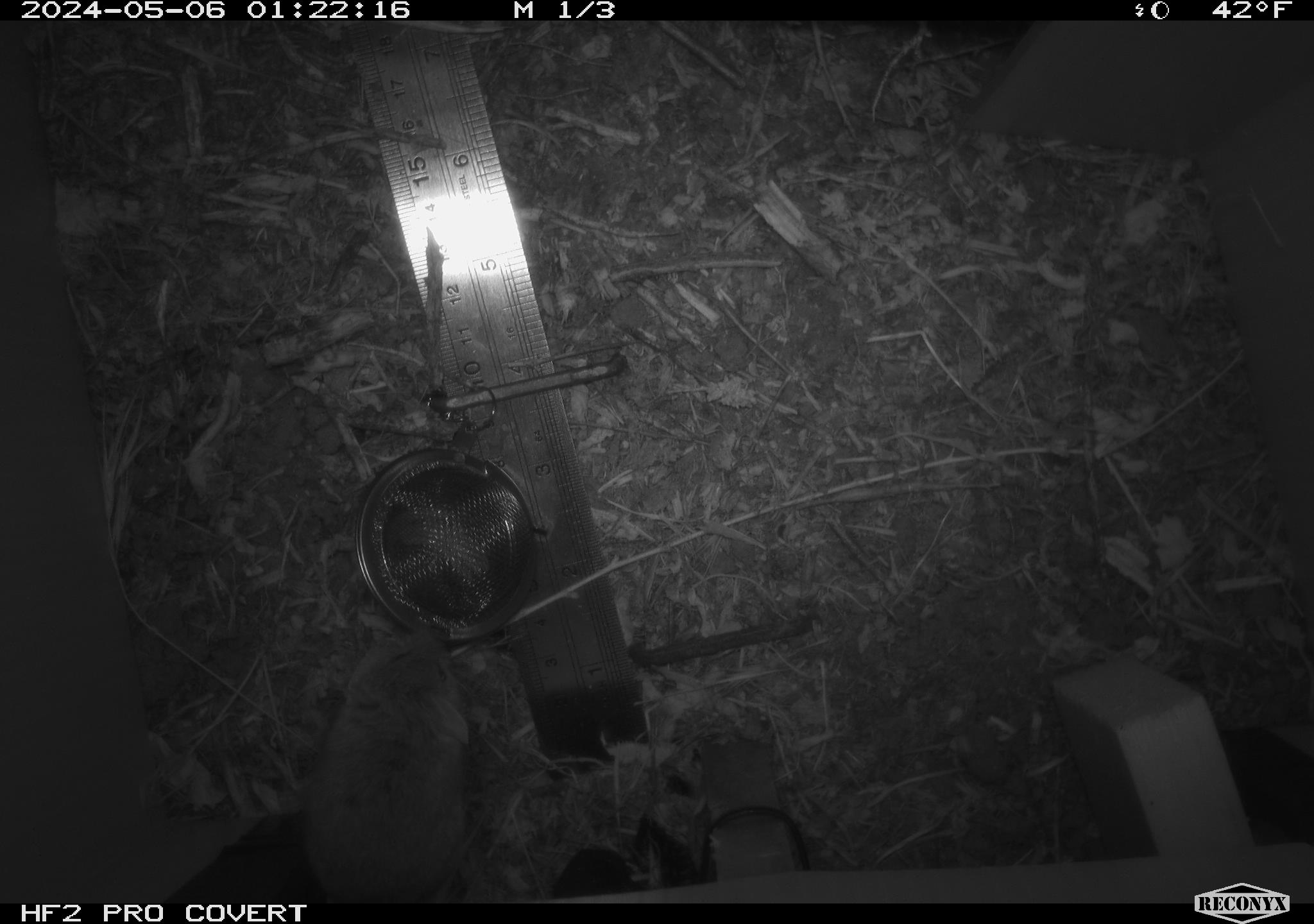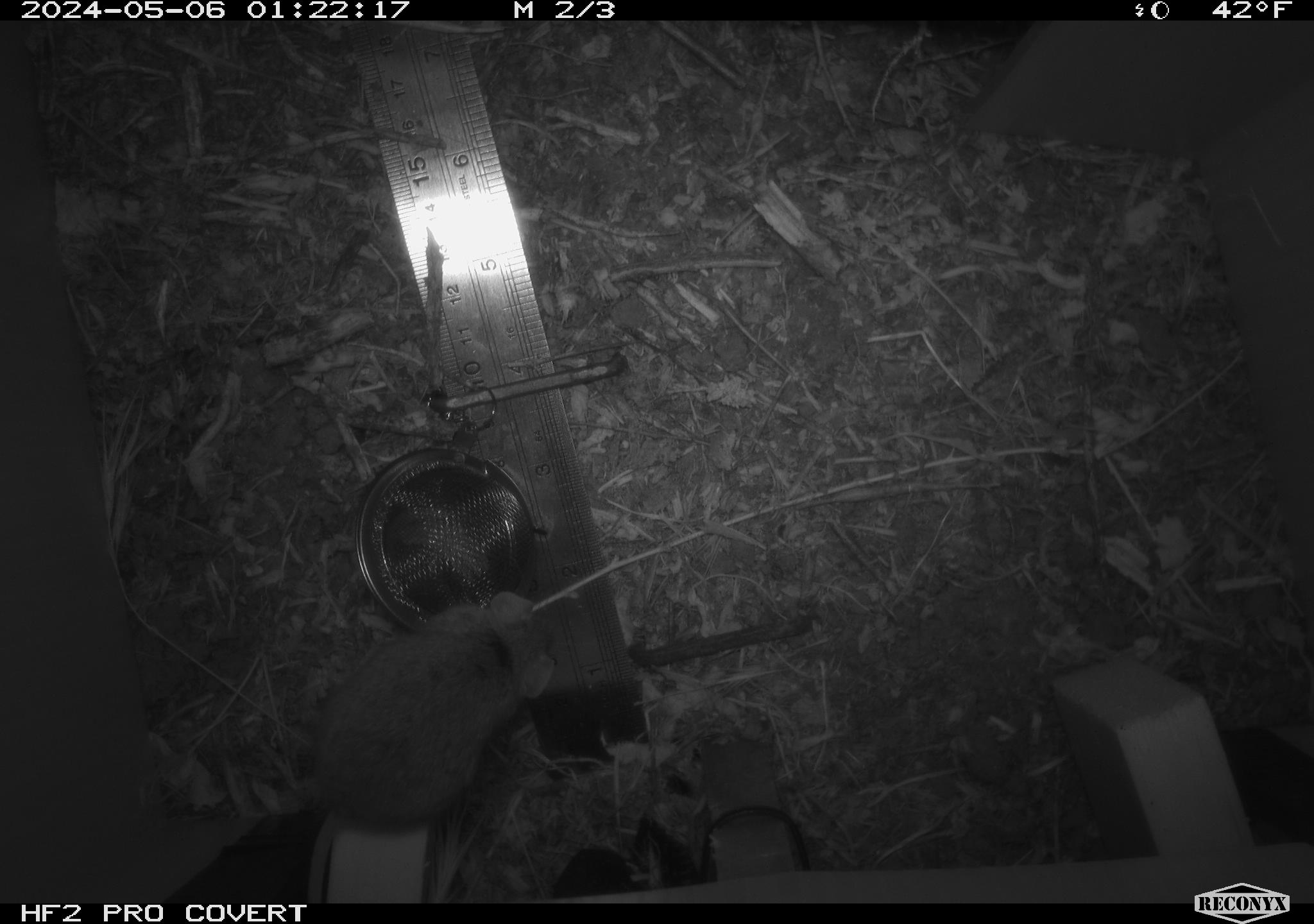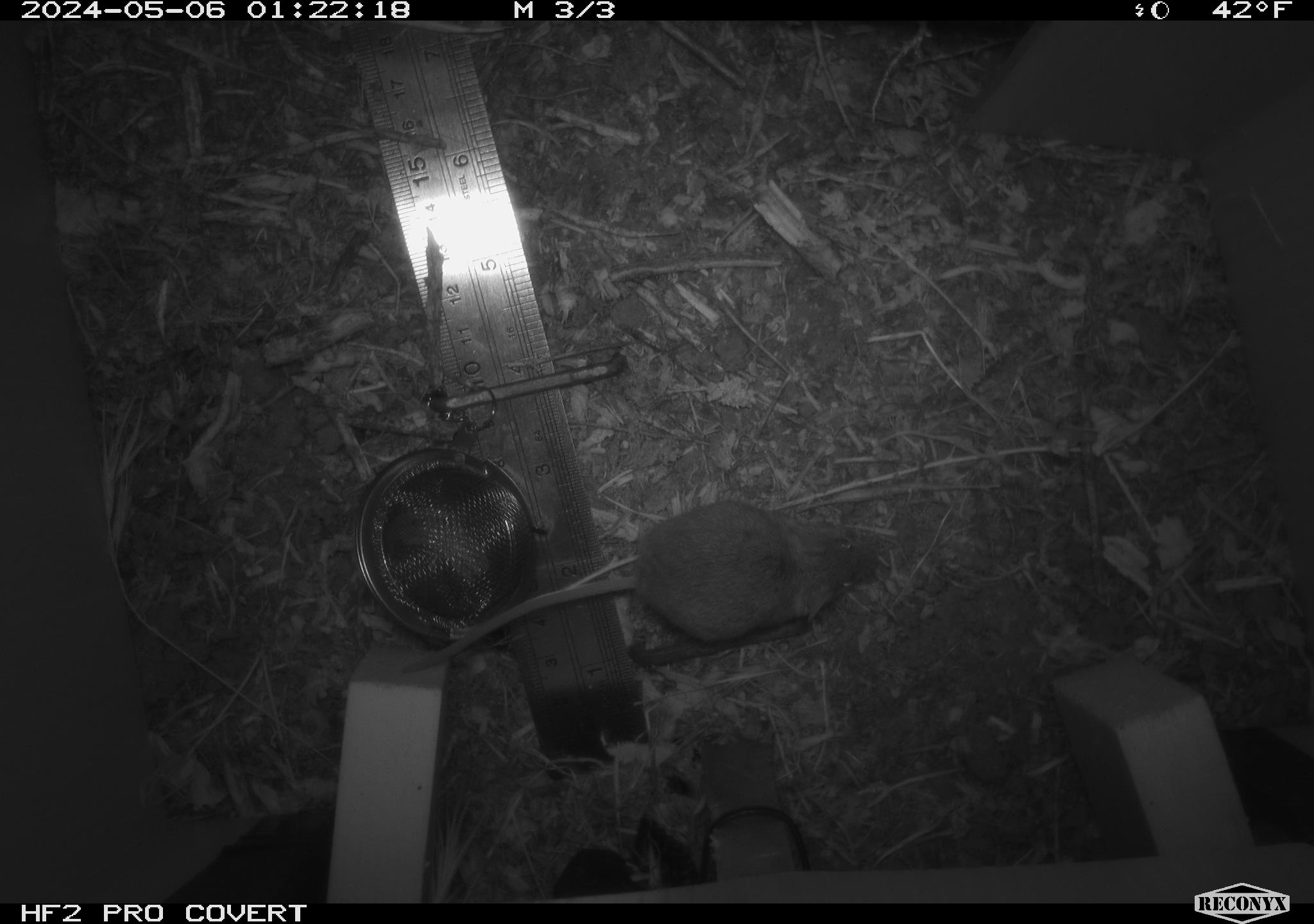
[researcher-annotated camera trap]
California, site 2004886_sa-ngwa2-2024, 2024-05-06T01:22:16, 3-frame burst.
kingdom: Animalia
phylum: Chordata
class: Mammalia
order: Rodentia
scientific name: Rodentia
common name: mouse species